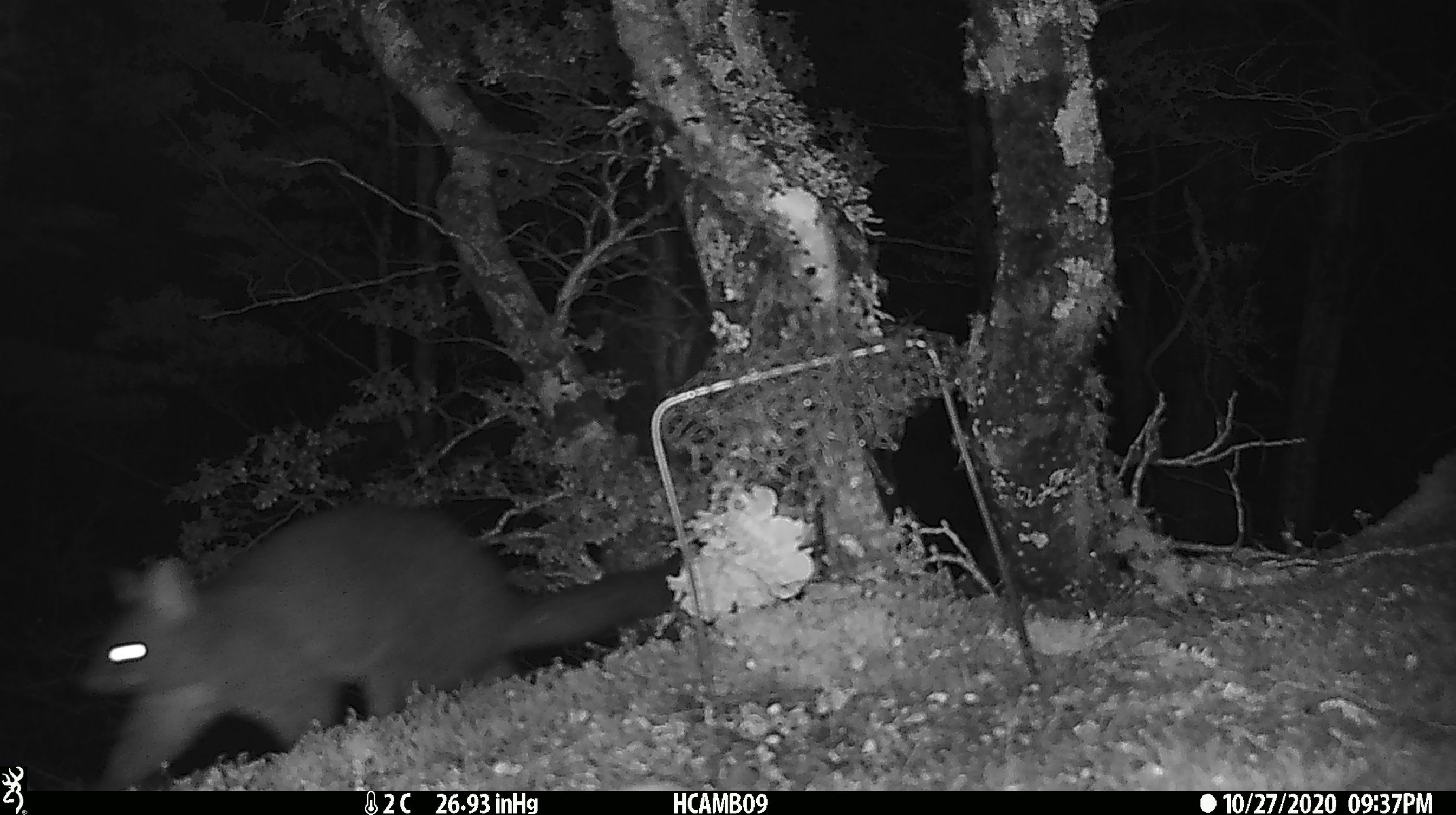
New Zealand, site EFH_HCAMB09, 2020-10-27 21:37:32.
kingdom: Animalia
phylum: Chordata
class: Mammalia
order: Diprotodontia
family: Phalangeridae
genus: Trichosurus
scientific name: Trichosurus vulpecula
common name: common brushtail possum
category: possum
Possum (common brushtail possum) (Trichosurus vulpecula).